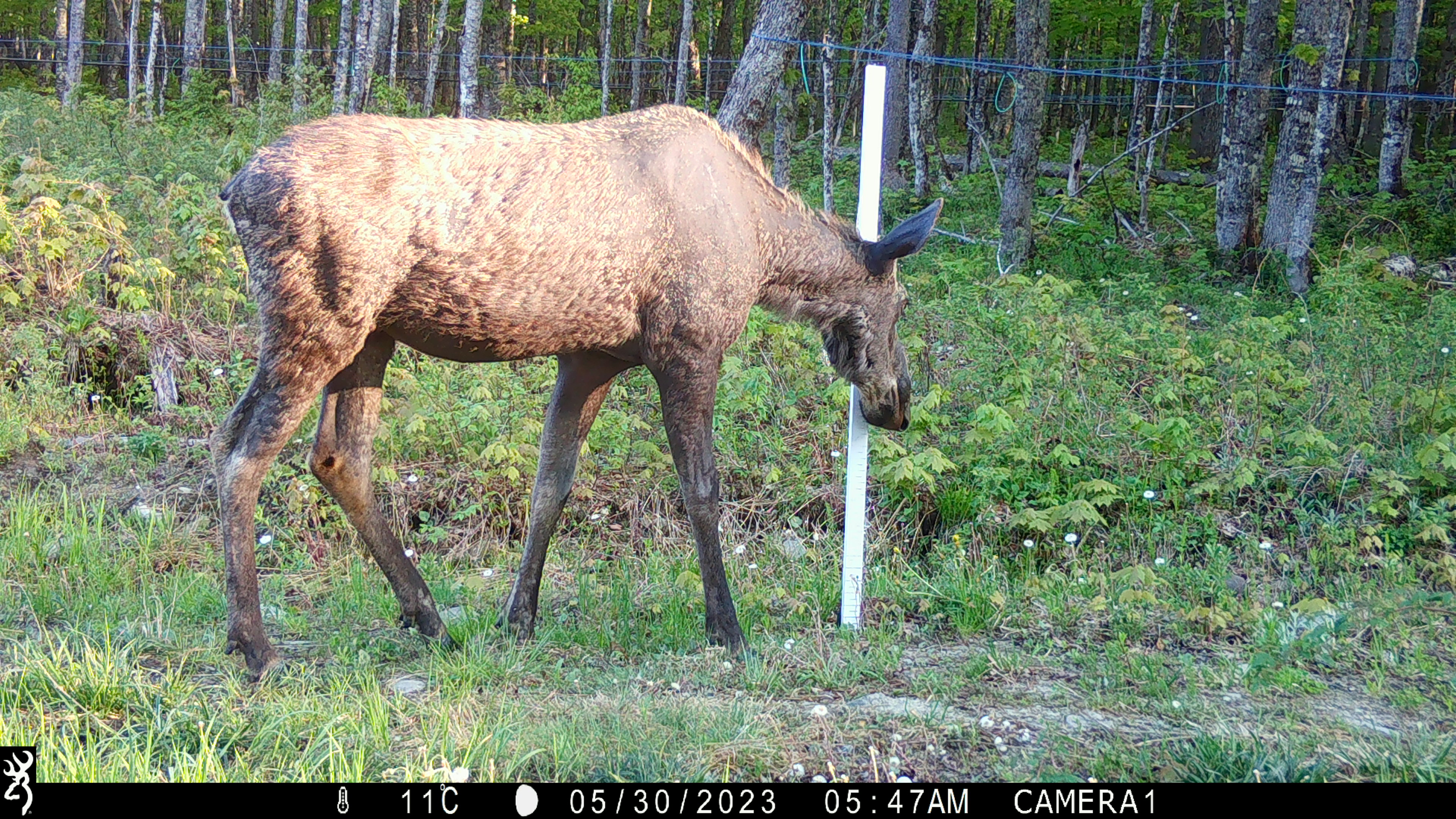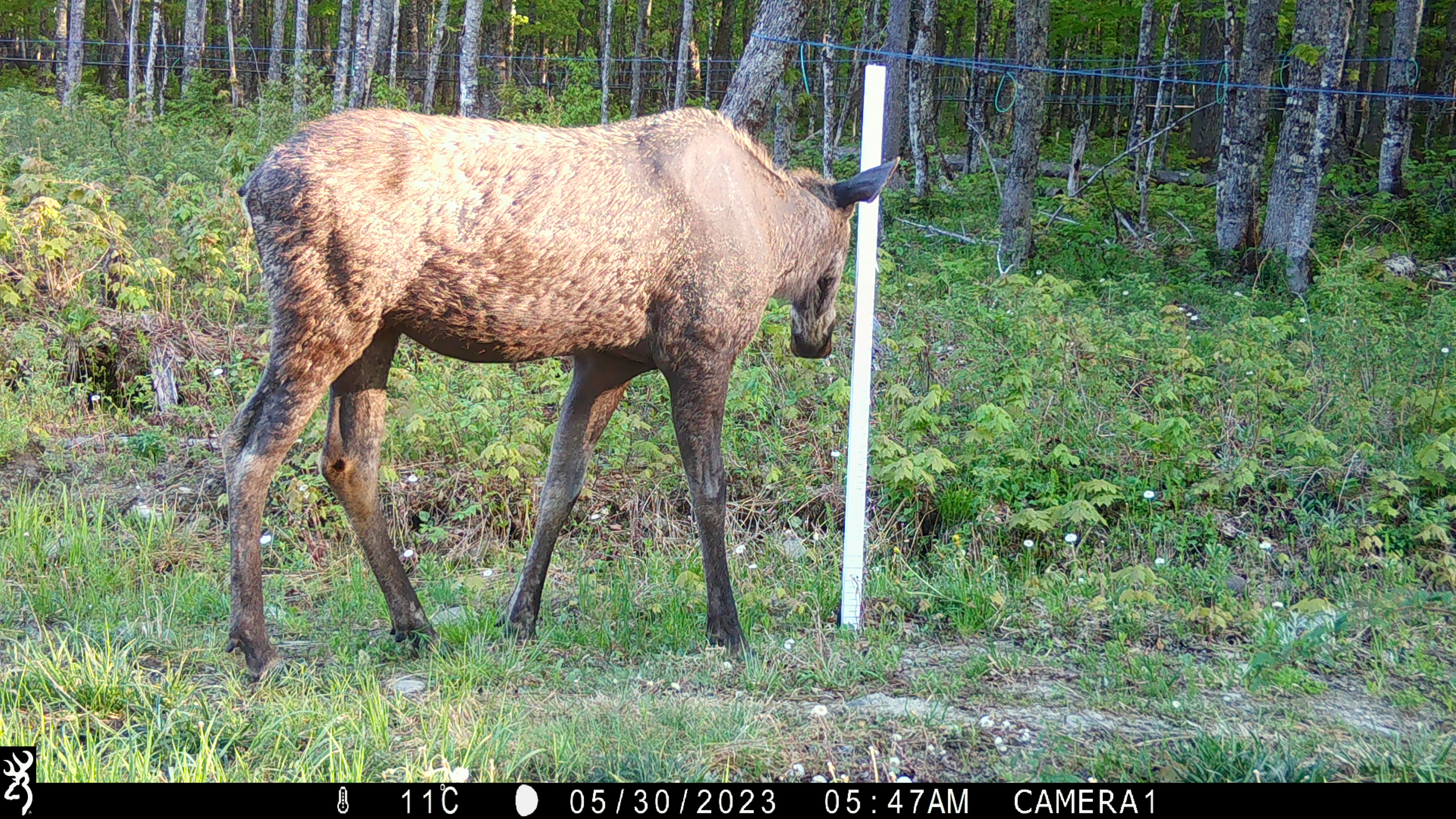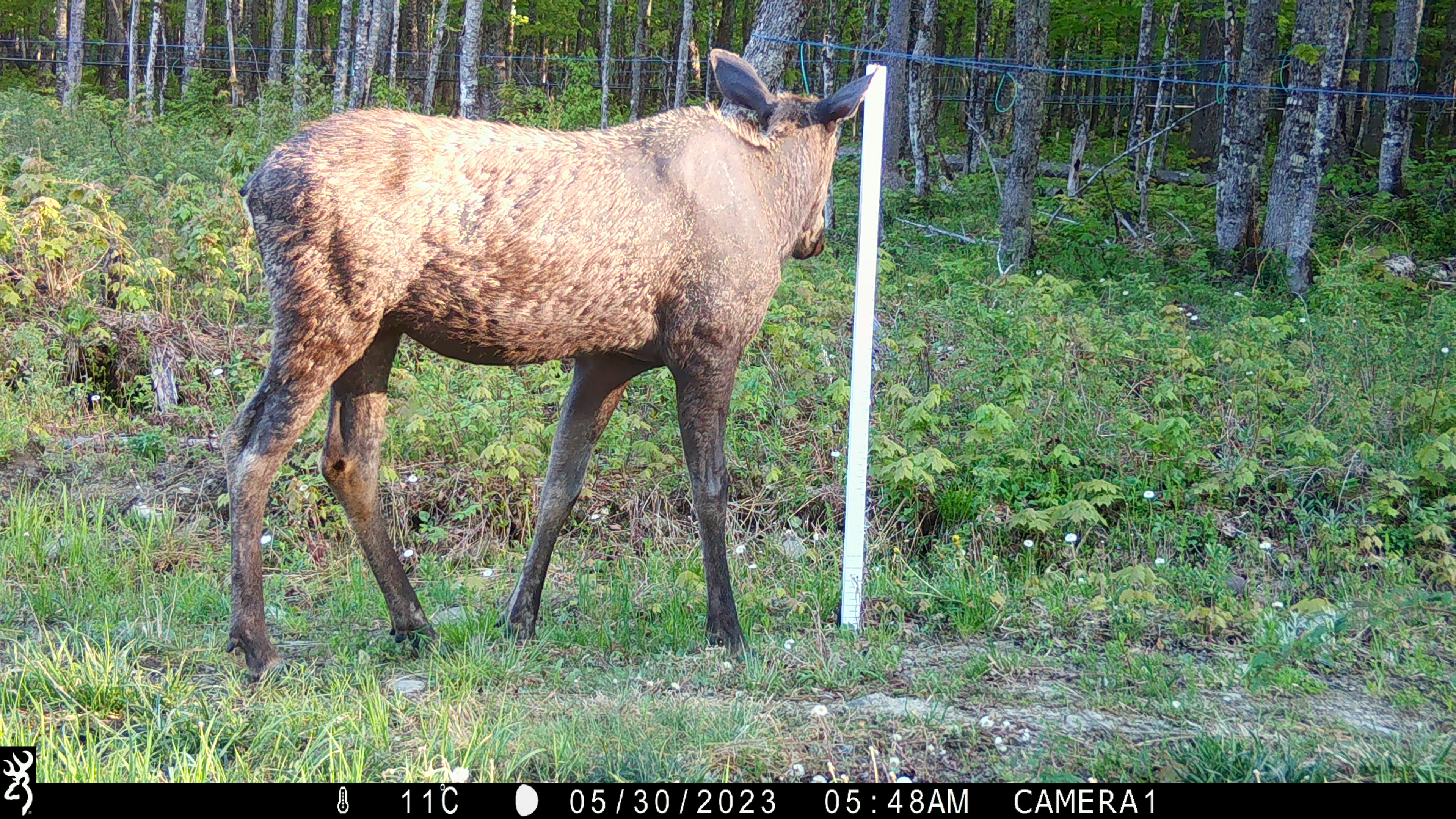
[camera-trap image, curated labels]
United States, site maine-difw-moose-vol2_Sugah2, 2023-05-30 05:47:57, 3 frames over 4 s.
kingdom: Animalia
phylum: Chordata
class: Mammalia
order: Artiodactyla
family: Cervidae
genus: Alces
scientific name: Alces alces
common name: moose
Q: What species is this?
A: Moose (Alces alces).